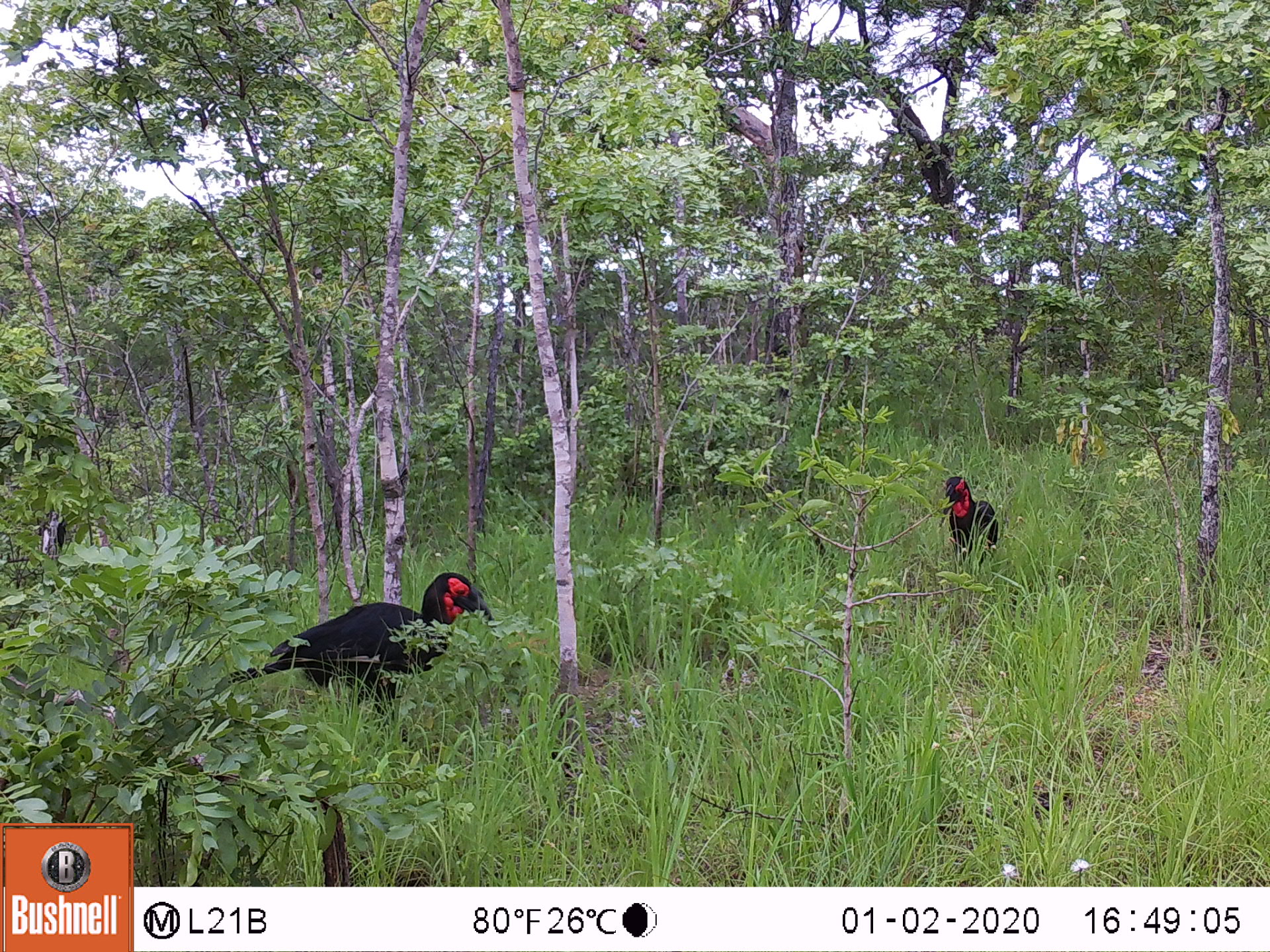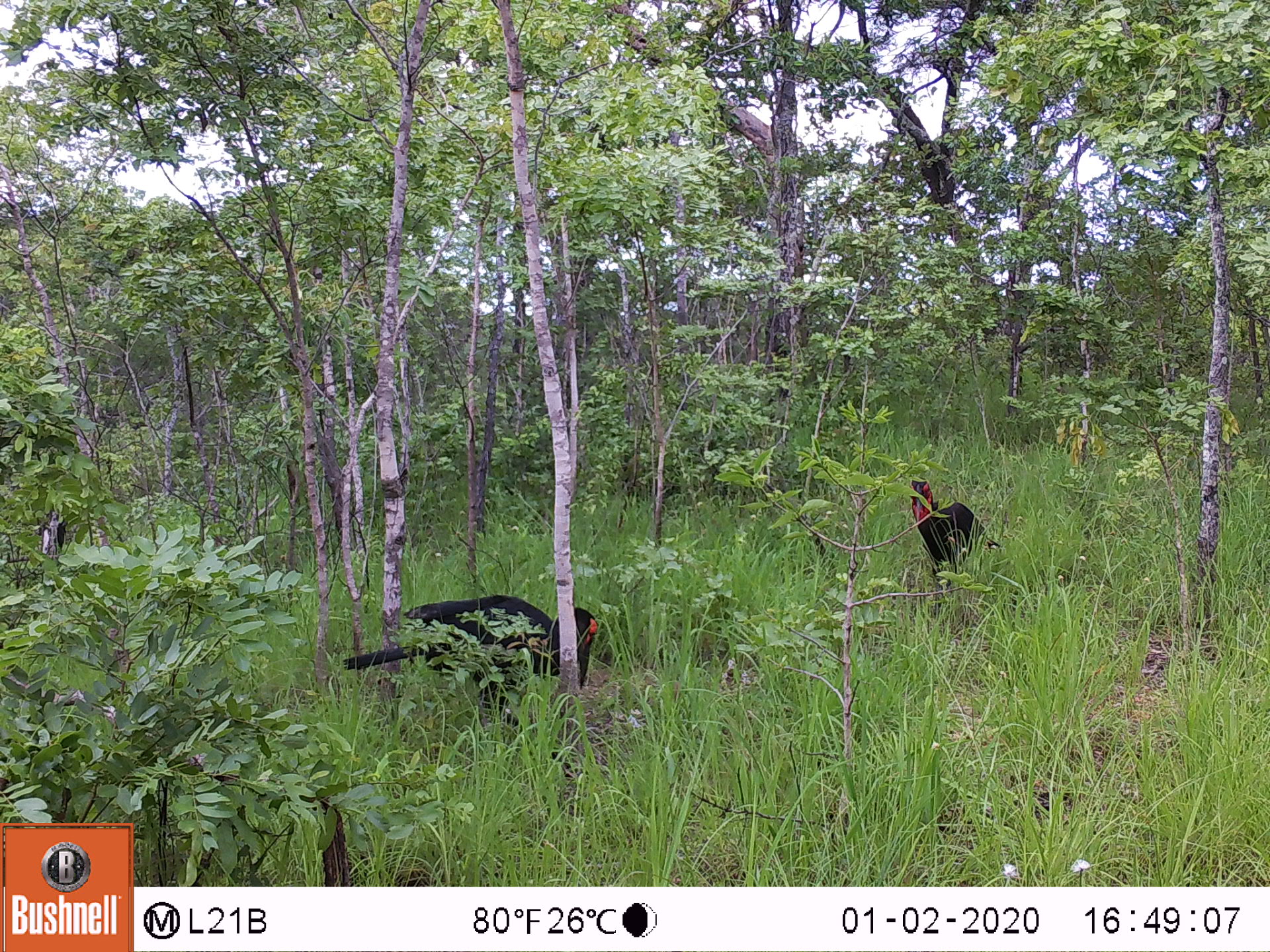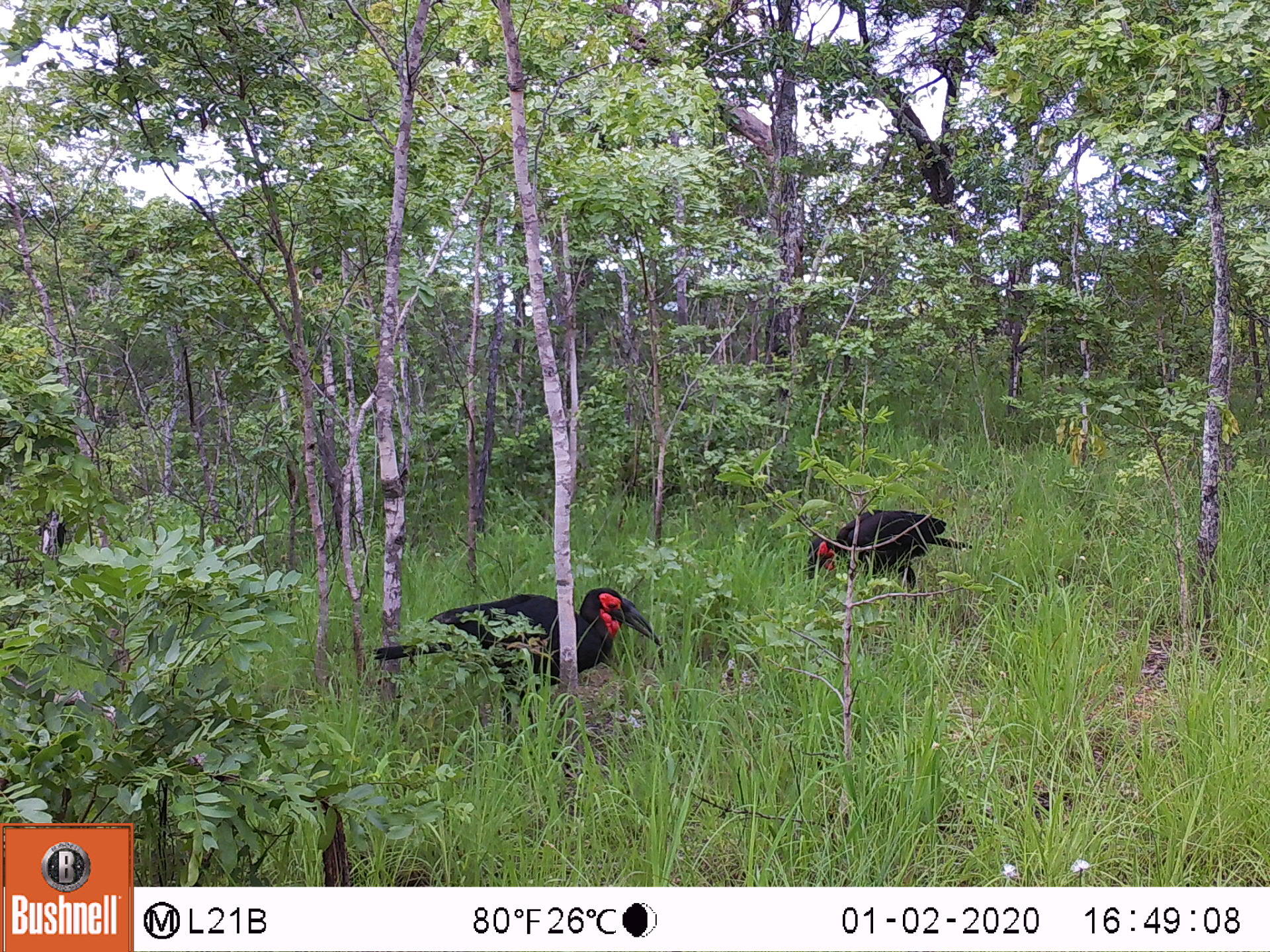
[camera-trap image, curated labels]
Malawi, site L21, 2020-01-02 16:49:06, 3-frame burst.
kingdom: Animalia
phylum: Chordata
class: Aves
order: Bucerotiformes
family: Bucorvidae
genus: Bucorvus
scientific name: Bucorvus leadbeateri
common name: southern ground hornbill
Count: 2.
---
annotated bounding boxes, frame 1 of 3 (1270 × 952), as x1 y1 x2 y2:
southern ground hornbill: 231 557 514 757; 926 461 1015 576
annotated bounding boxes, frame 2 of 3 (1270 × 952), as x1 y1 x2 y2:
southern ground hornbill: 339 581 615 724; 894 470 1008 591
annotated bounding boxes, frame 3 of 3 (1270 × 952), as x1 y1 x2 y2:
southern ground hornbill: 373 577 671 725; 796 496 968 624